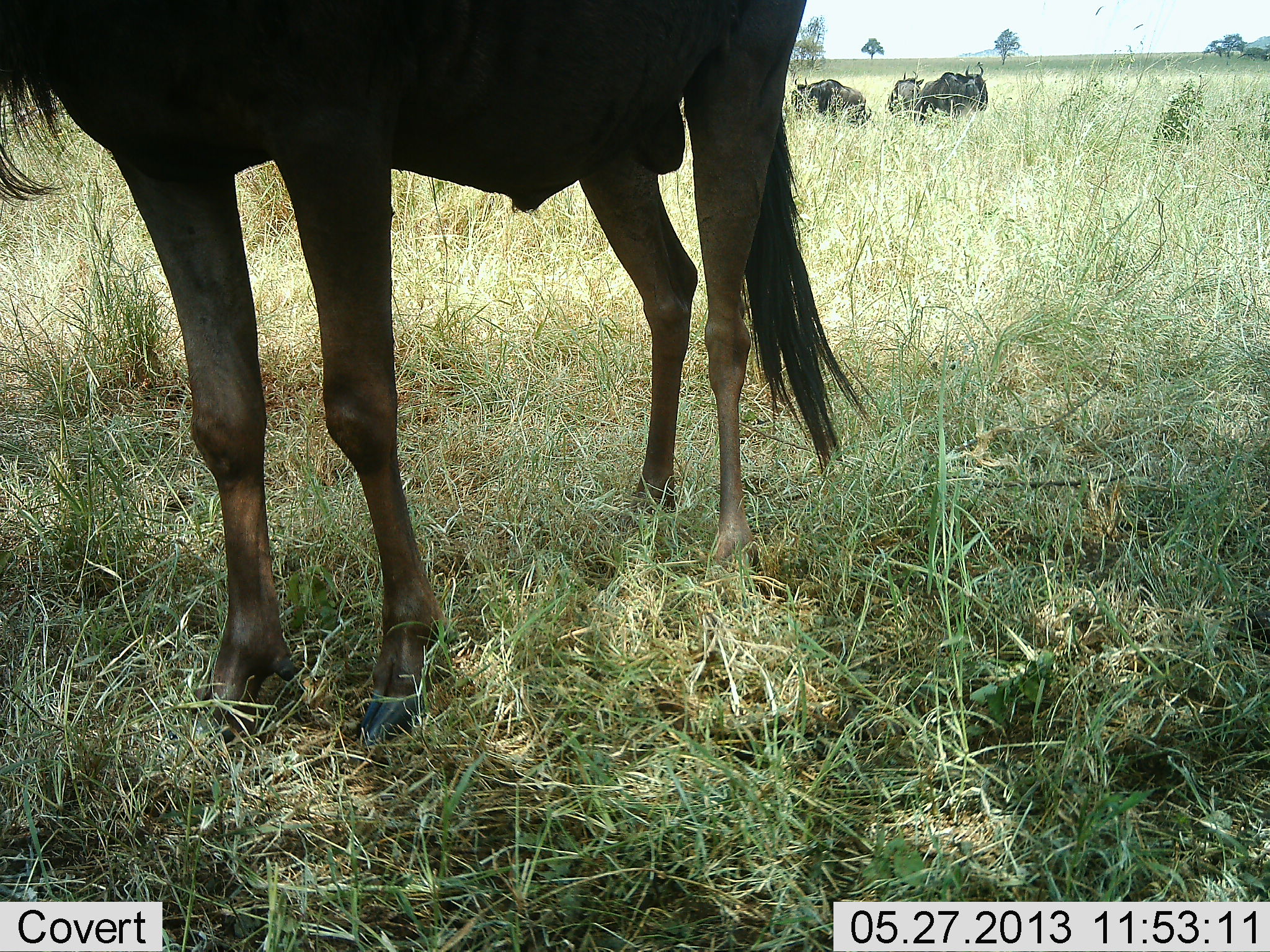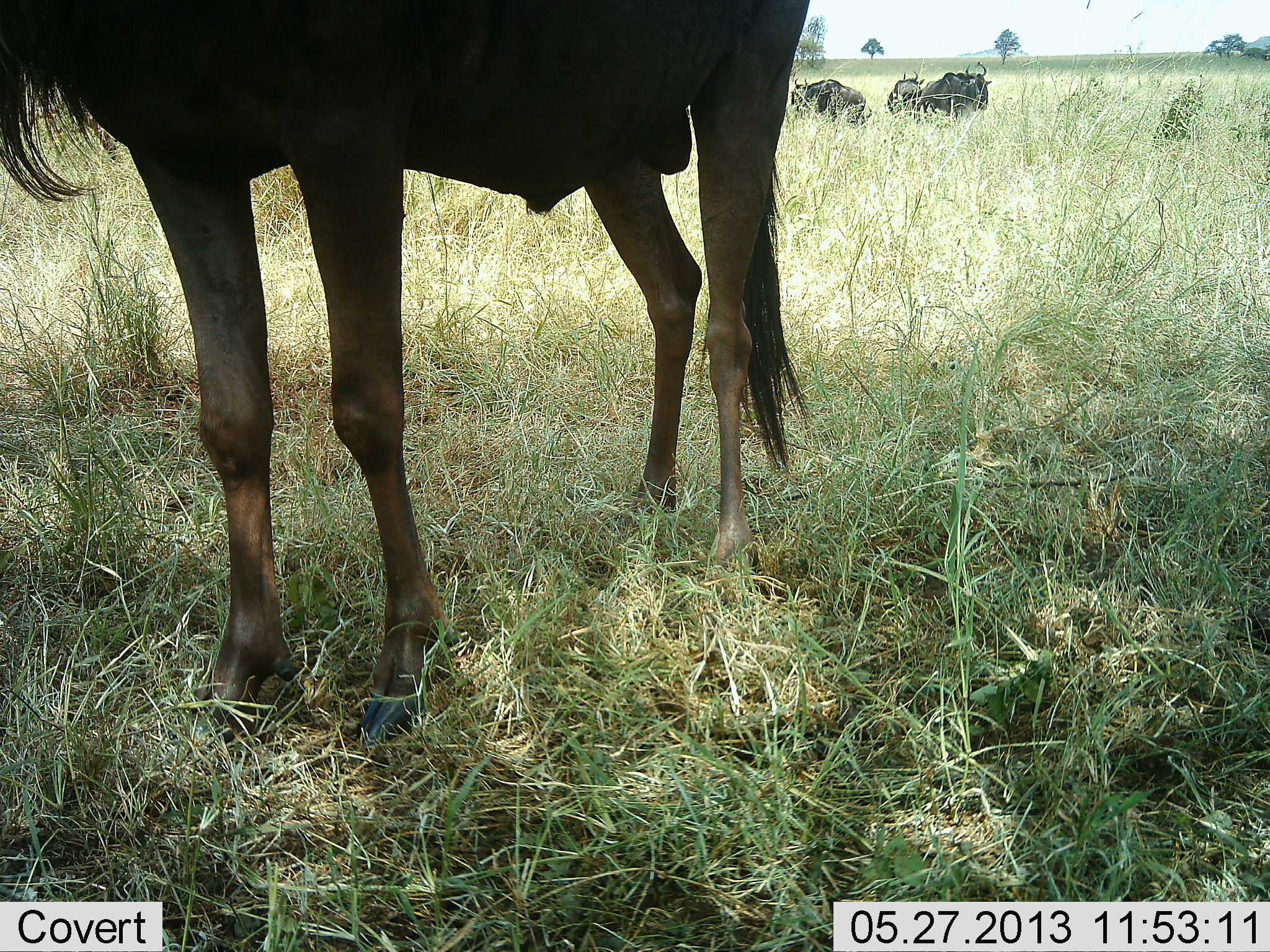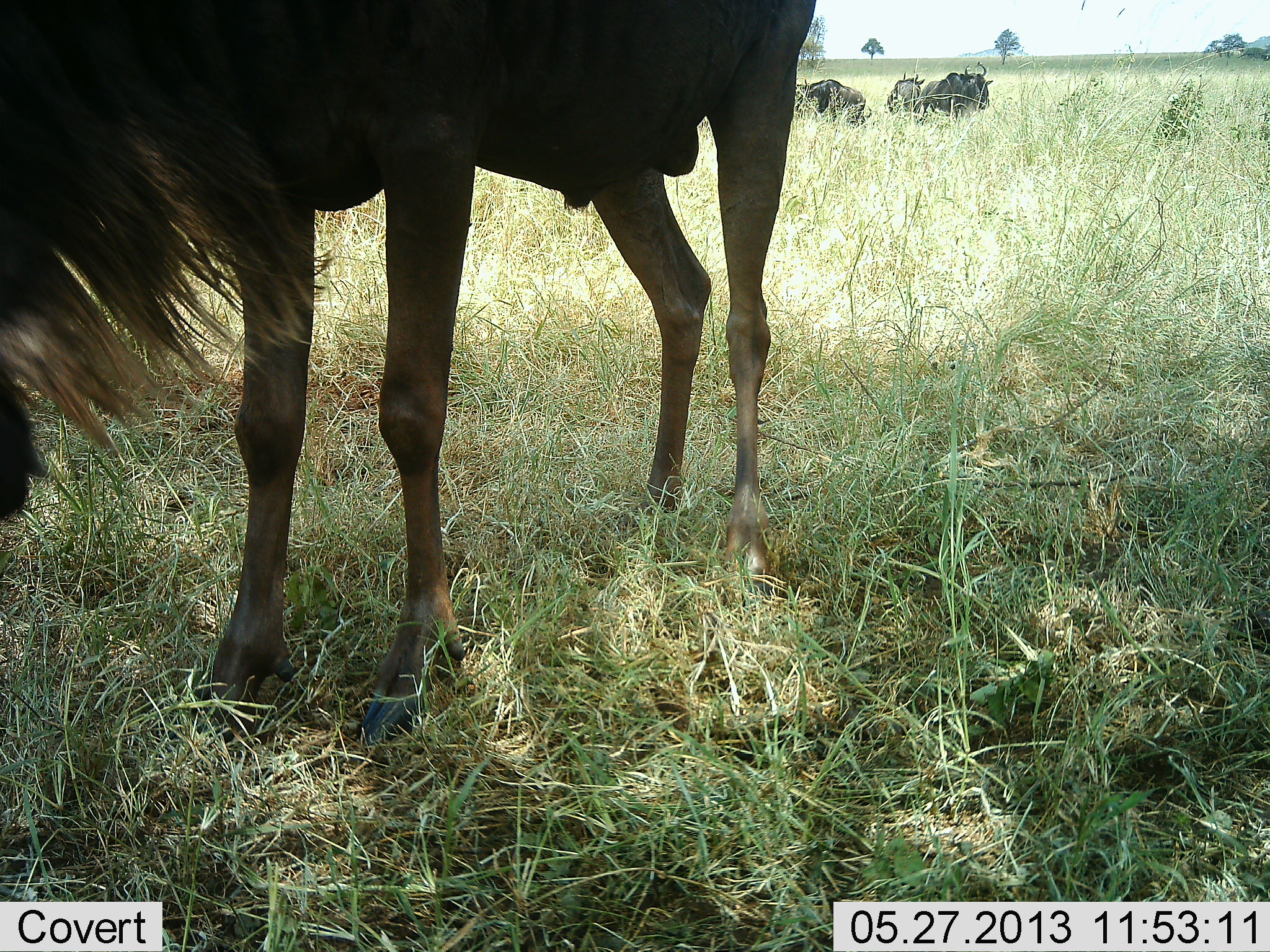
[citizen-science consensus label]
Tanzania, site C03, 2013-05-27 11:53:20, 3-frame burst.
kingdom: Animalia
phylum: Chordata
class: Mammalia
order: Artiodactyla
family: Bovidae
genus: Connochaetes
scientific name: Connochaetes taurinus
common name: blue wildebeest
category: wildebeest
Wildebeest (blue wildebeest) (Connochaetes taurinus), count 4. Behavior (volunteer vote fractions): standing 97%, resting 16%, moving 6%, interacting 3%. Young present (vote fraction): 0%. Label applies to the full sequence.